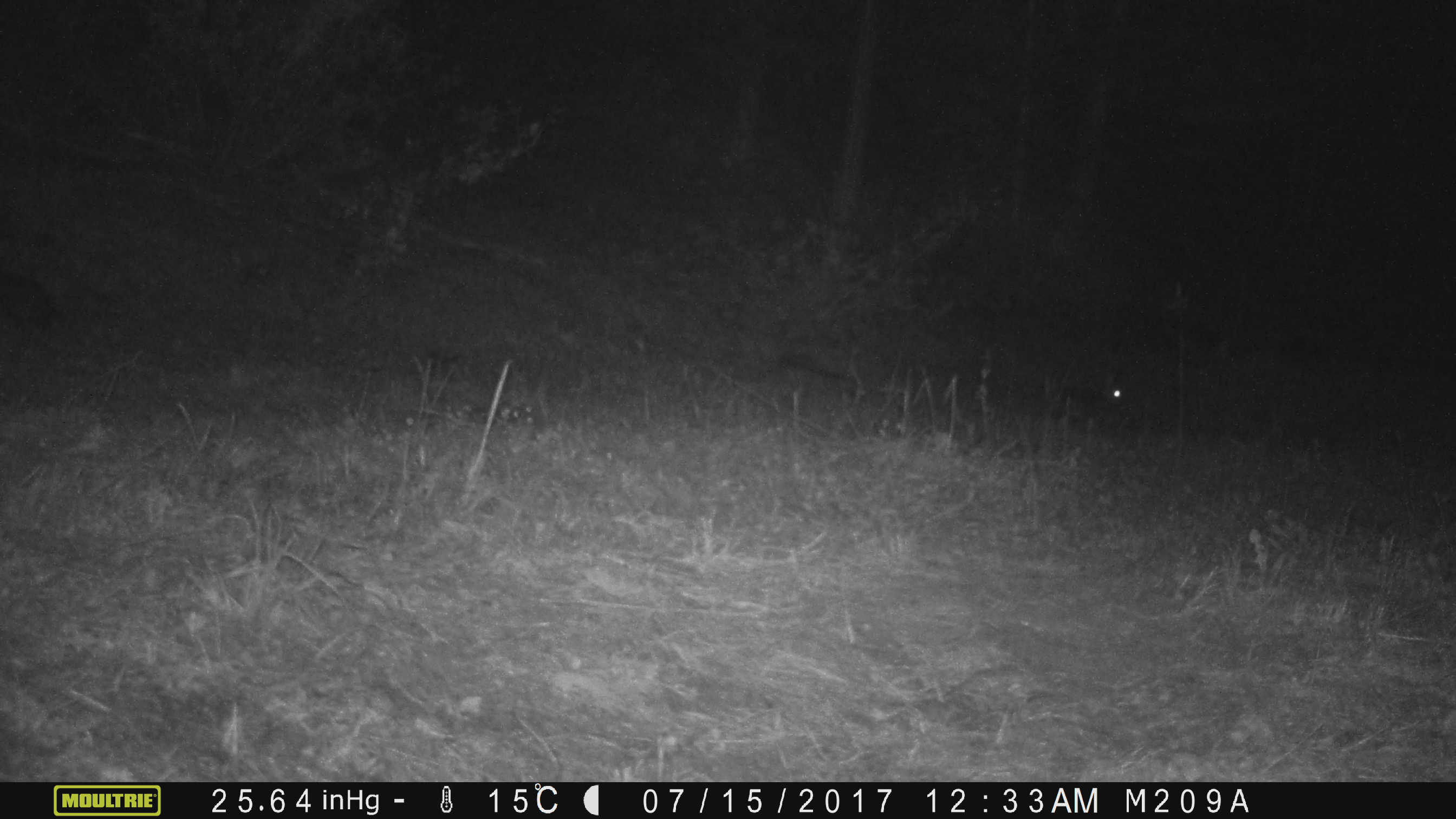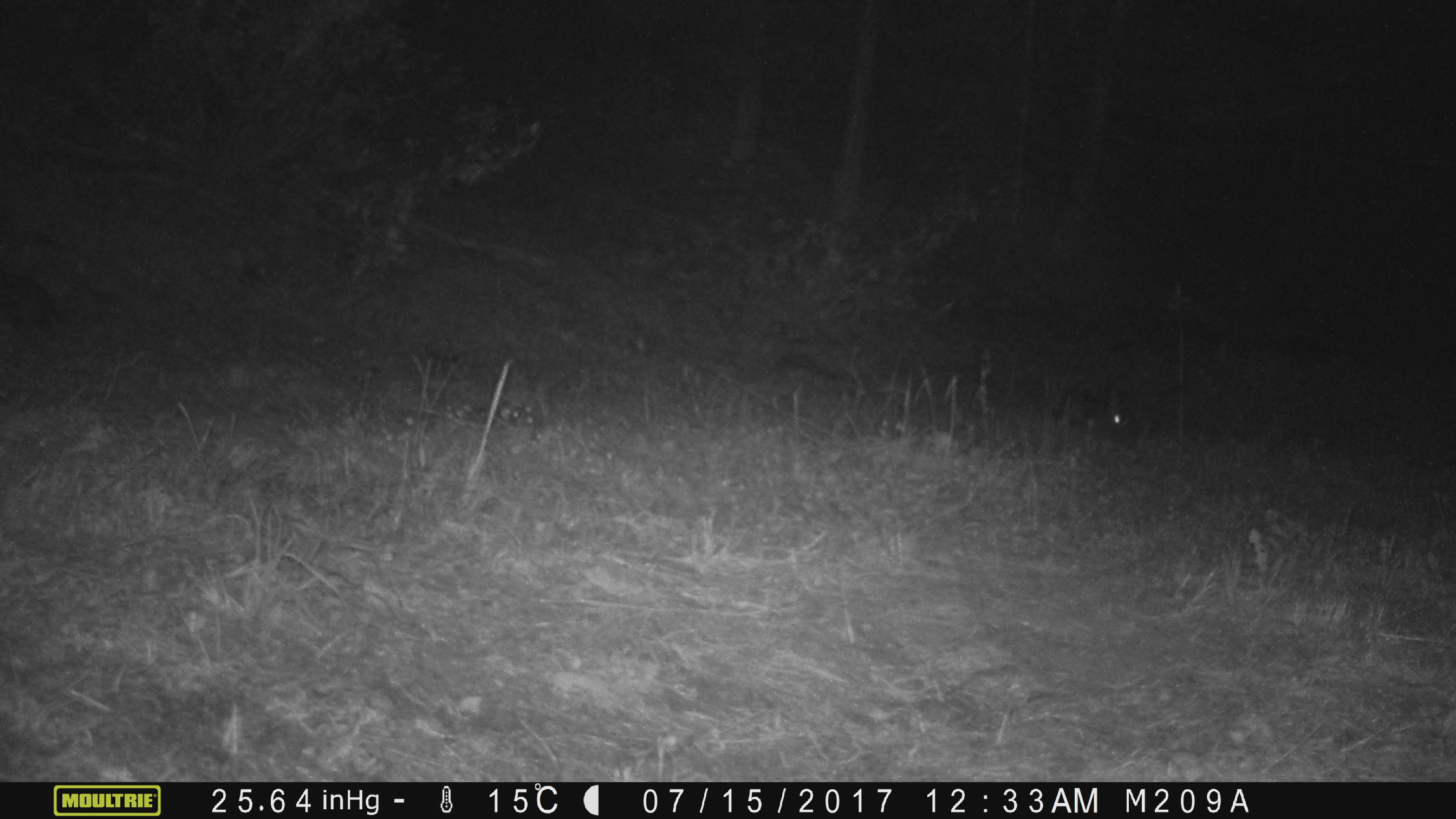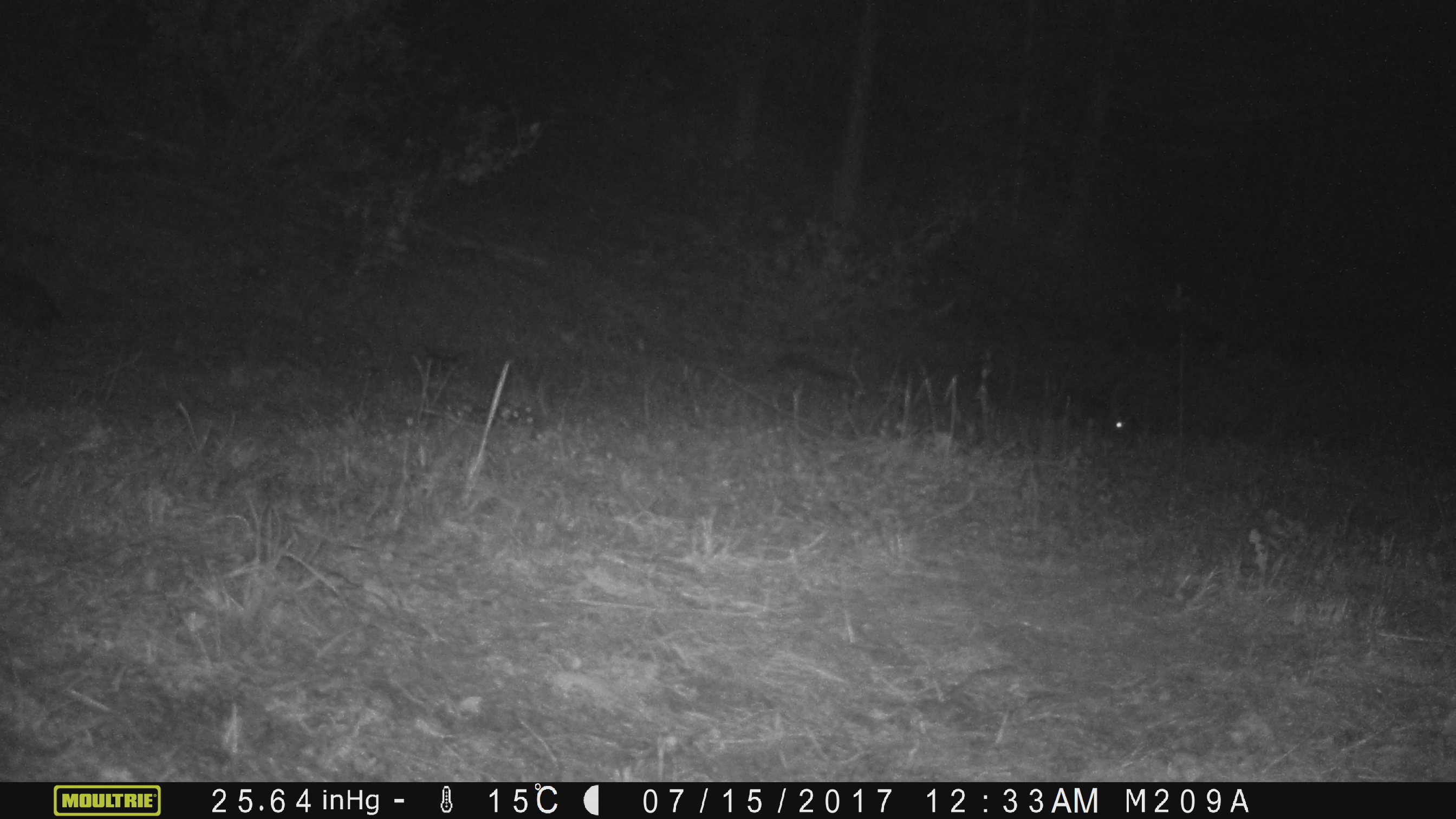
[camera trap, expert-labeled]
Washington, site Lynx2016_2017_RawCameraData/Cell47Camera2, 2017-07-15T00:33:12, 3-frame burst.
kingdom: Animalia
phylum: Chordata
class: Mammalia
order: Lagomorpha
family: Leporidae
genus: Lepus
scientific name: Lepus americanus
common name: snowshoe hare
Lepus americanus (snowshoe hare). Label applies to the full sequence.